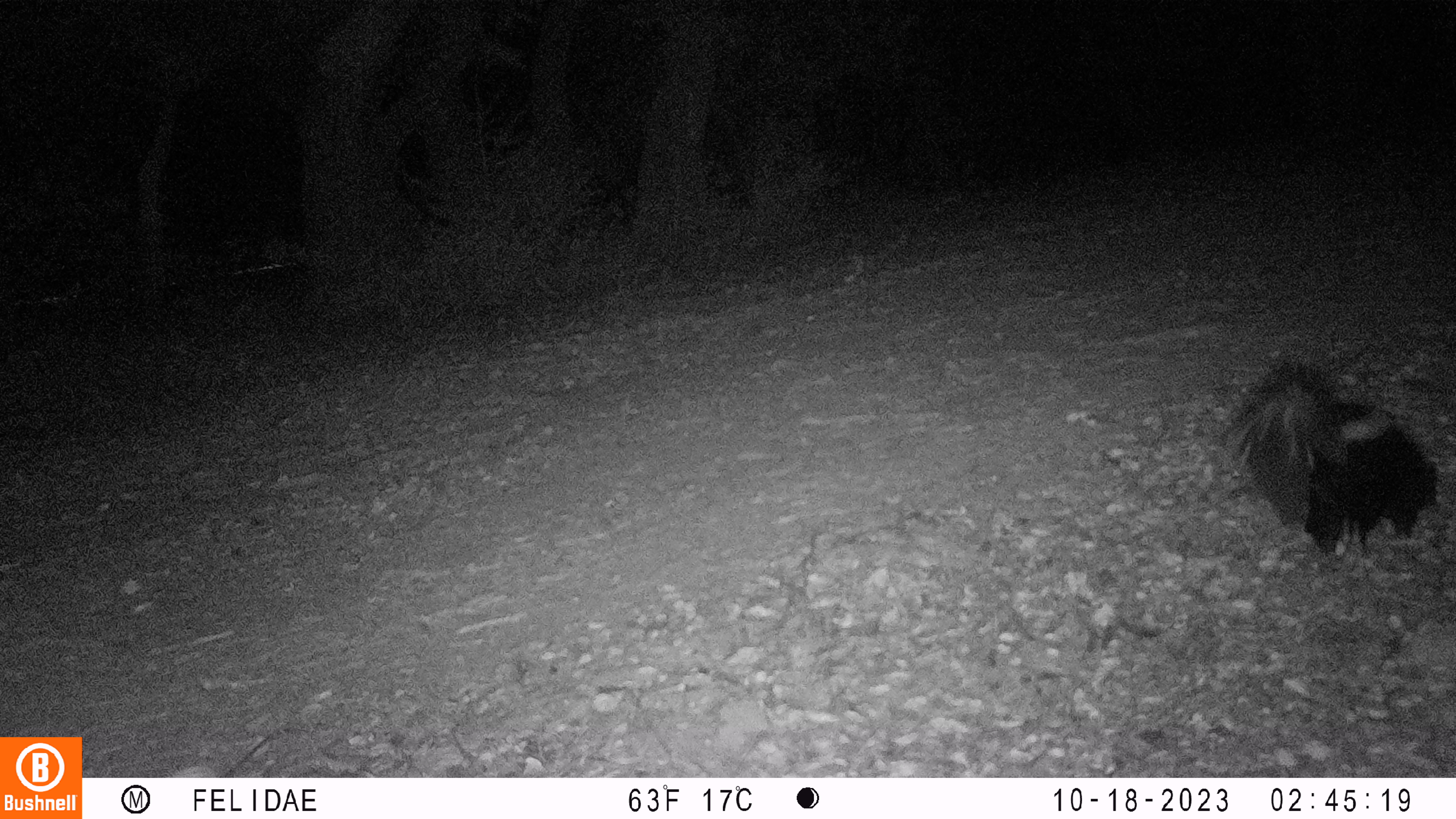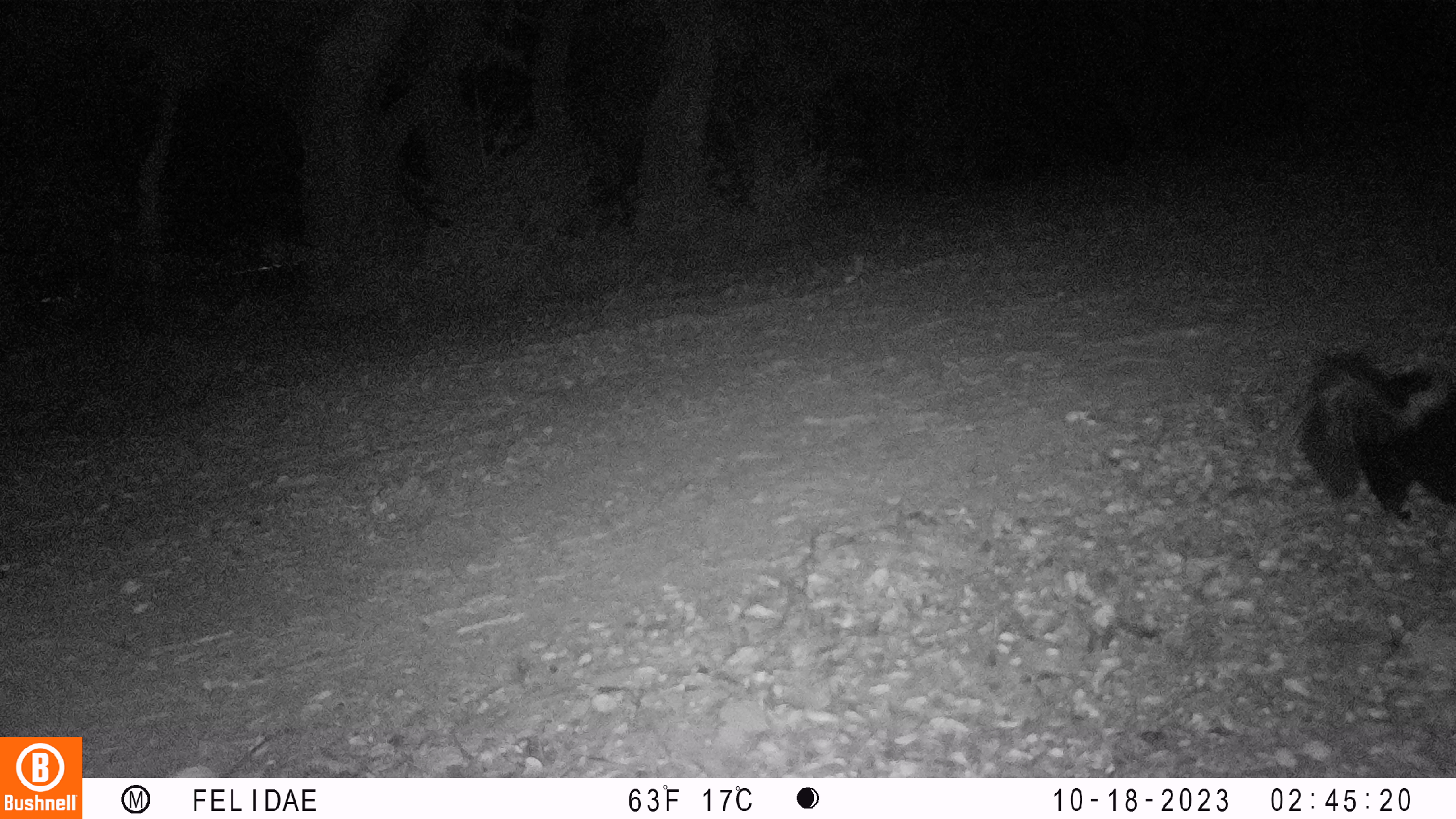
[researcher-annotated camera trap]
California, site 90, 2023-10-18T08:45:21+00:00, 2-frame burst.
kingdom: Animalia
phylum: Chordata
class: Mammalia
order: Carnivora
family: Mephitidae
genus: Mephitis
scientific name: Mephitis mephitis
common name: striped skunk